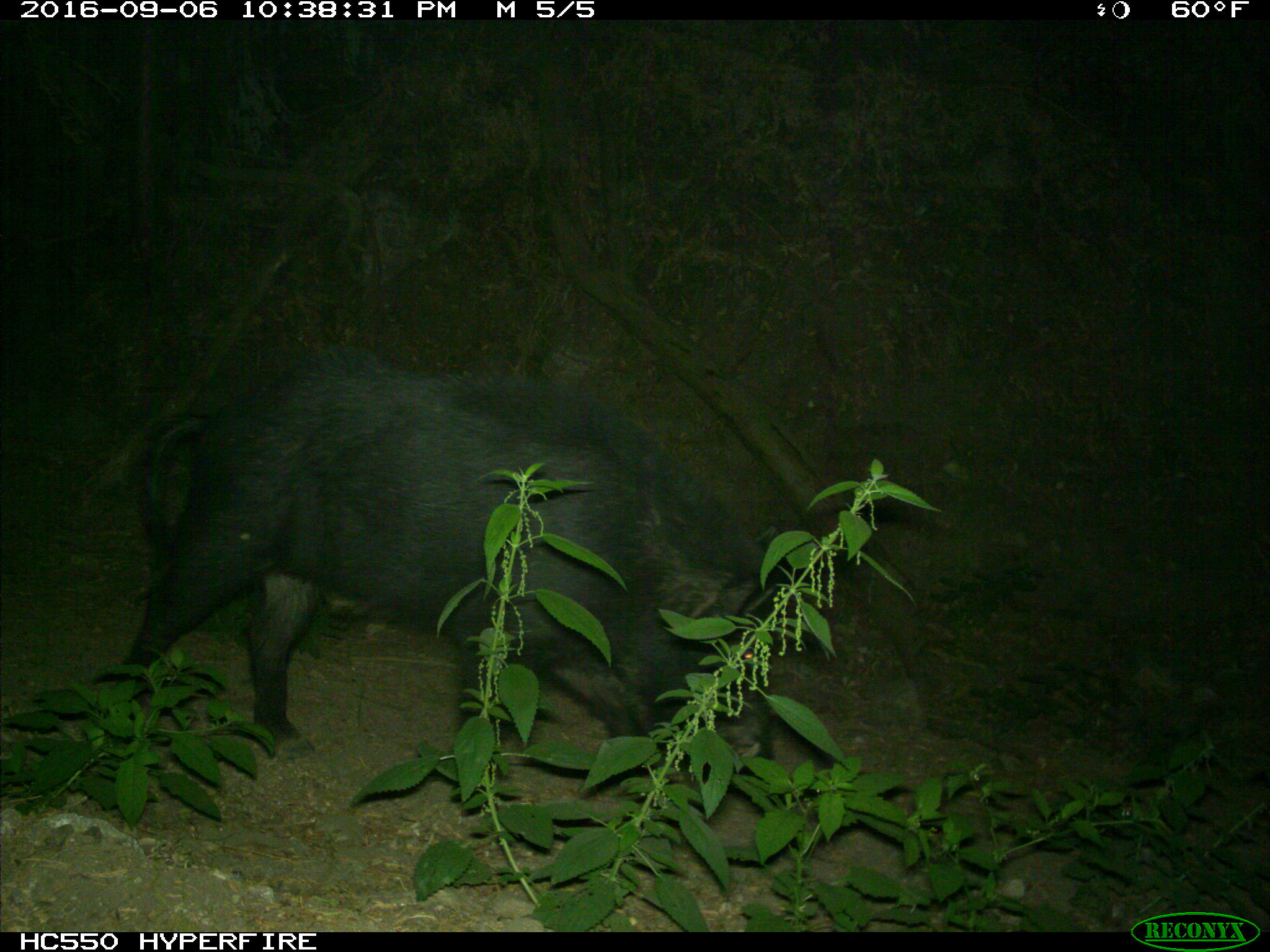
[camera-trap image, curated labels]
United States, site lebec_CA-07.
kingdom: Animalia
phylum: Chordata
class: Mammalia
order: Artiodactyla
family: Suidae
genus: Sus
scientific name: Sus scrofa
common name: wild boar